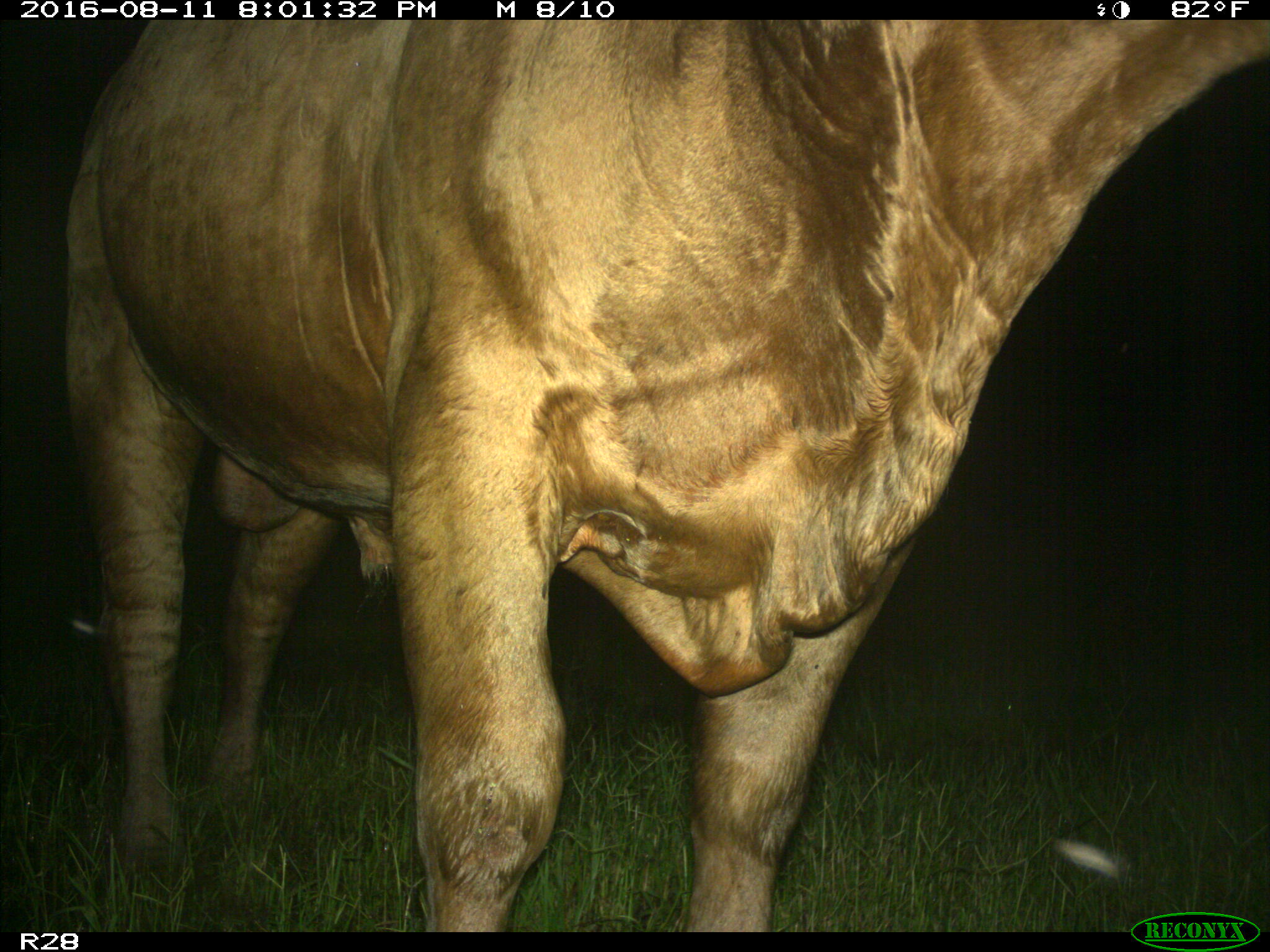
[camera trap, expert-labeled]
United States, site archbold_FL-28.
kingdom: Animalia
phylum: Chordata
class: Mammalia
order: Artiodactyla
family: Bovidae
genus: Bos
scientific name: Bos taurus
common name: domestic cow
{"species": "Bos taurus (domestic cow)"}